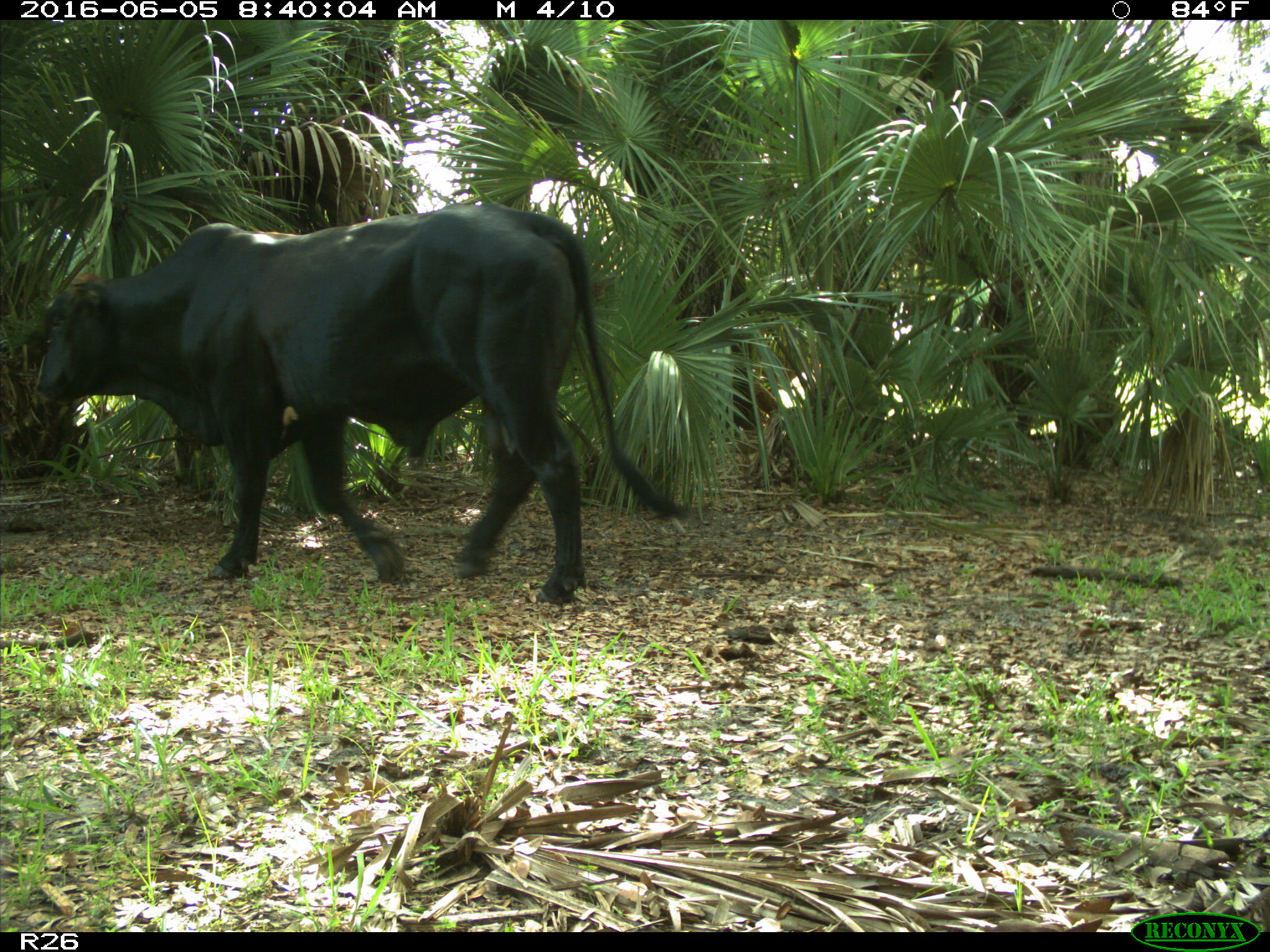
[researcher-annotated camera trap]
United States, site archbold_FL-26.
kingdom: Animalia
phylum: Chordata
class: Mammalia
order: Artiodactyla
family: Bovidae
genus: Bos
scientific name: Bos taurus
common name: domestic cow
Bos taurus (domestic cow).